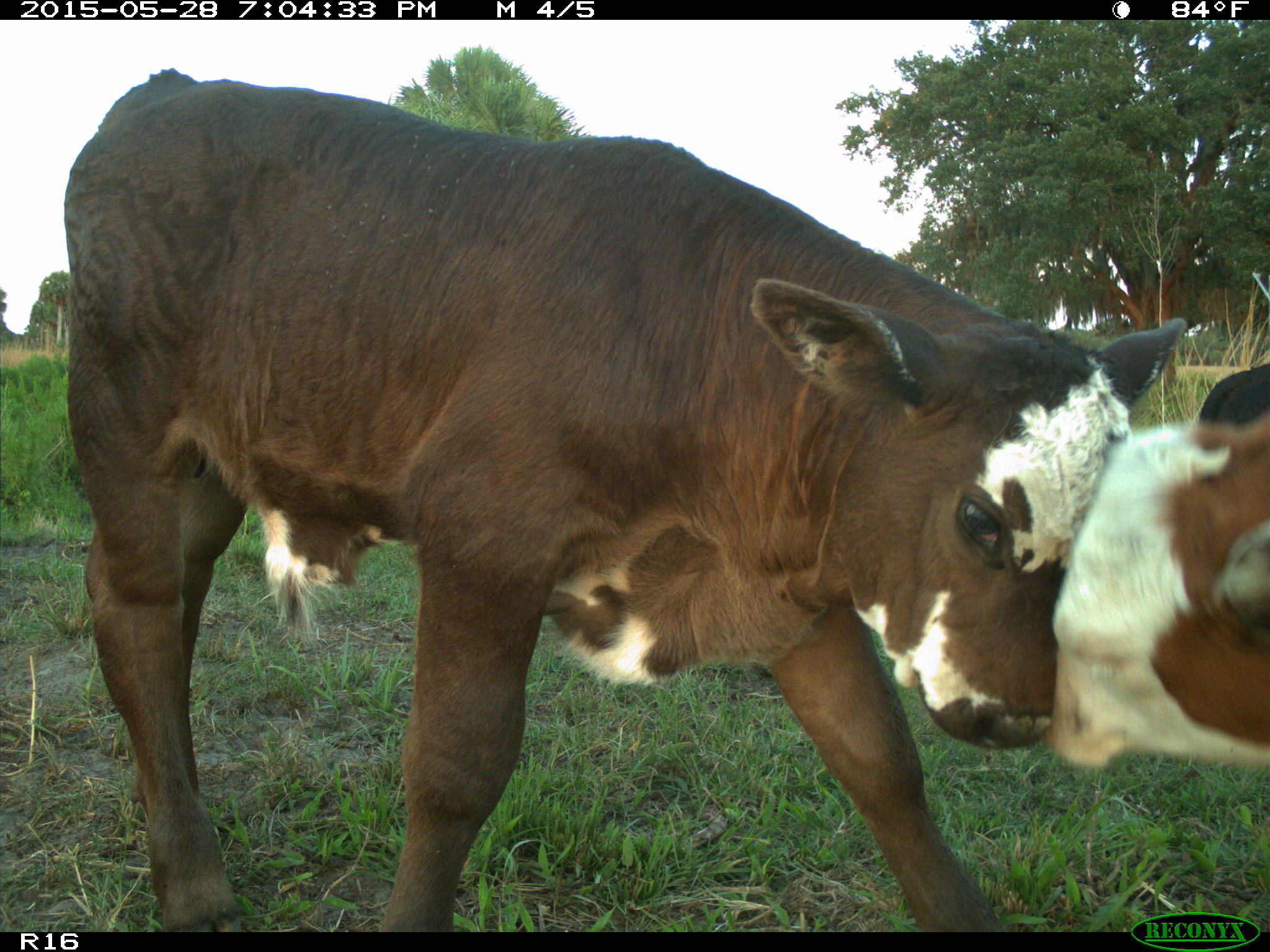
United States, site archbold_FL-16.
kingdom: Animalia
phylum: Chordata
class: Mammalia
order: Artiodactyla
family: Bovidae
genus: Bos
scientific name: Bos taurus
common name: domestic cow